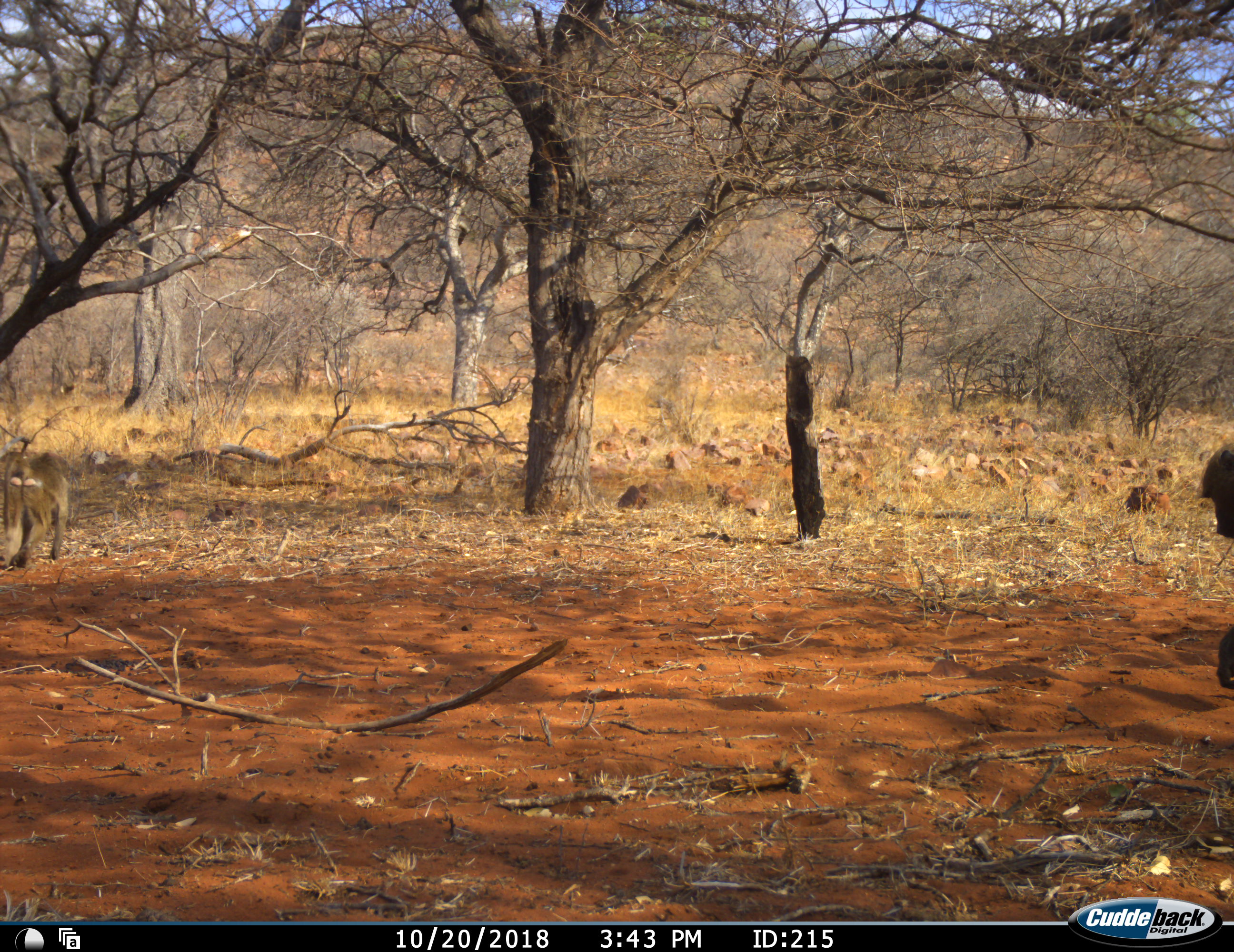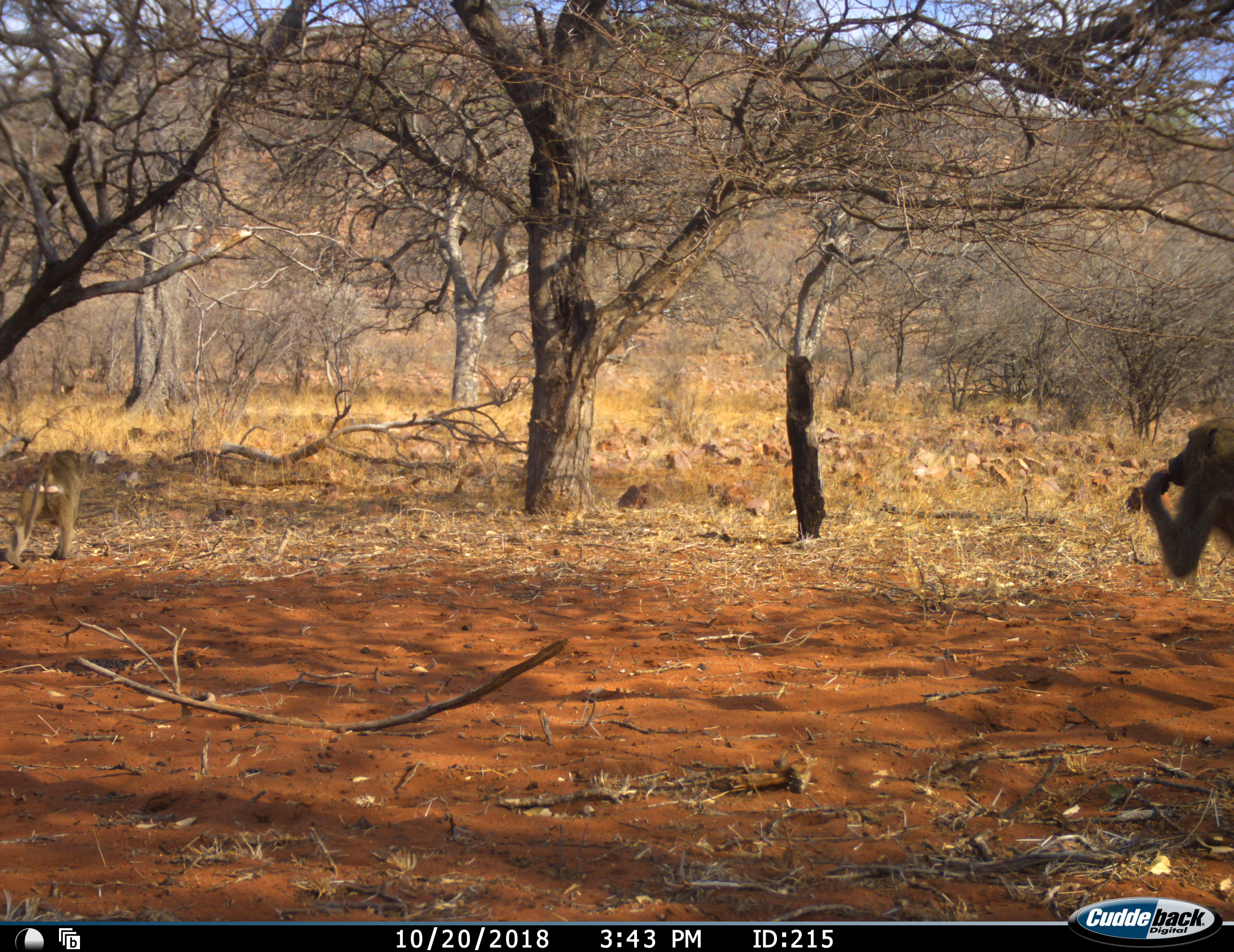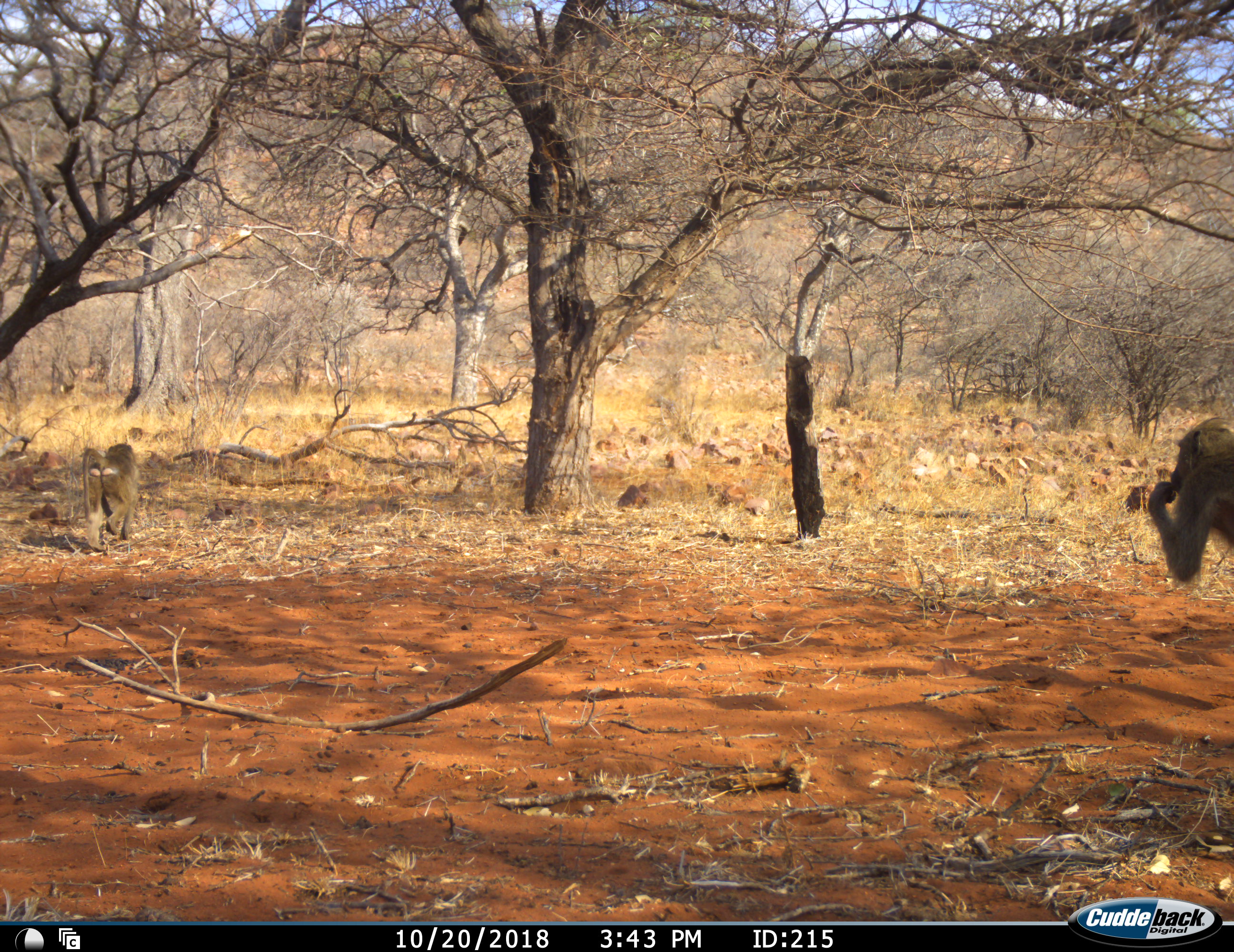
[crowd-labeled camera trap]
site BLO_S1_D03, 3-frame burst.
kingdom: Animalia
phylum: Chordata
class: Mammalia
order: Primates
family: Cercopithecidae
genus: Papio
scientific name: Papio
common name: baboon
Baboon (Papio), count 2. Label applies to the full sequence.